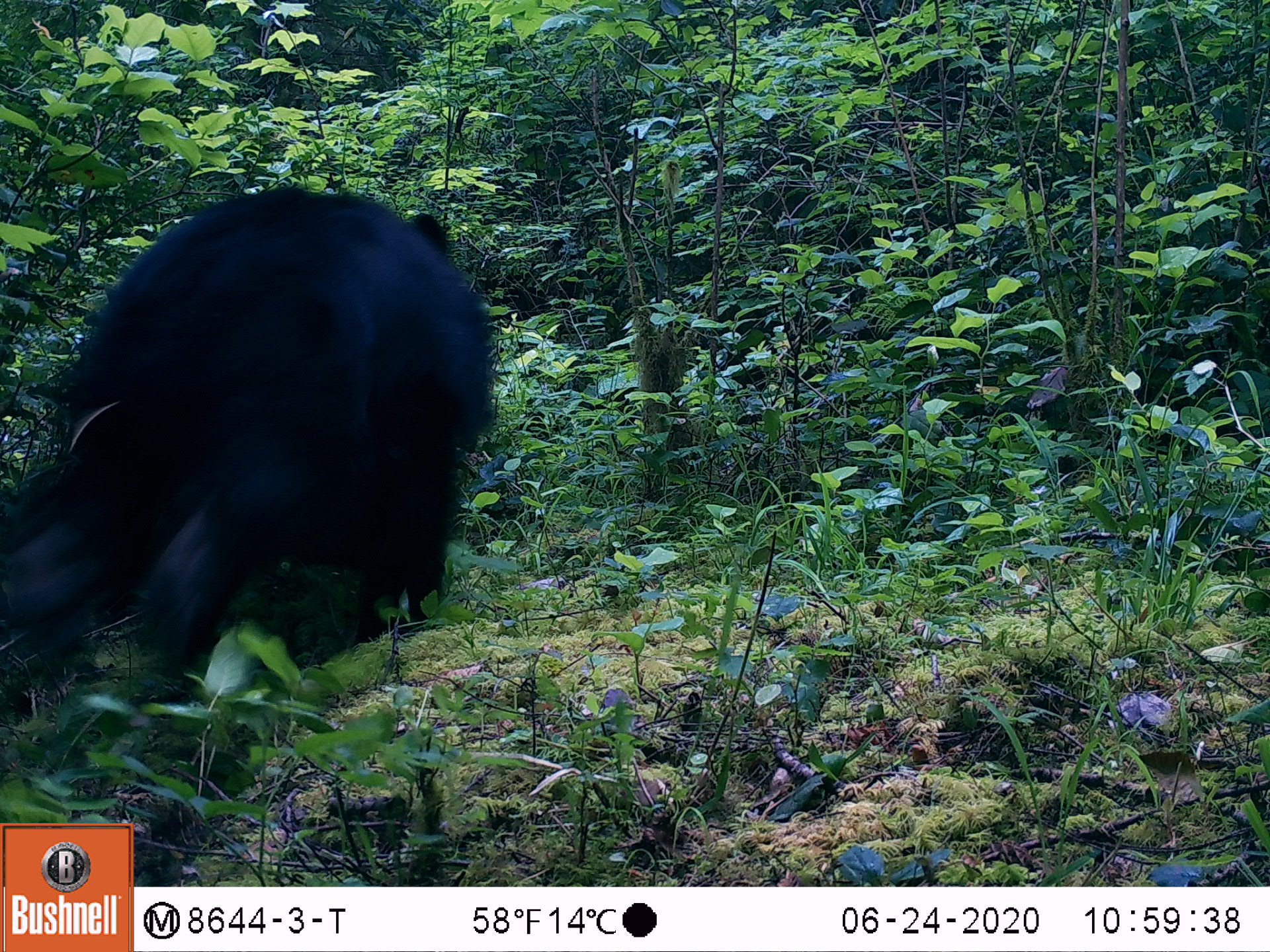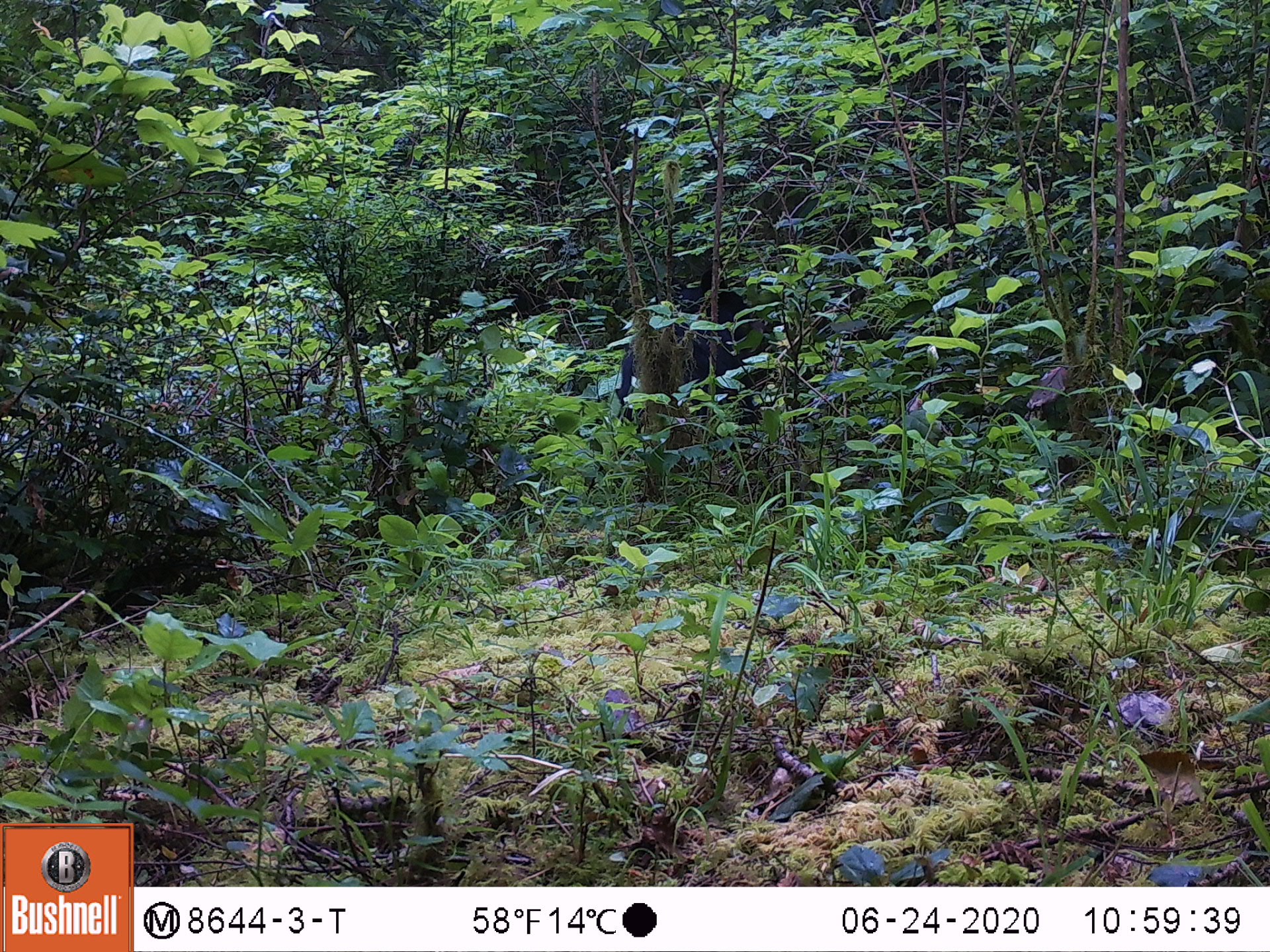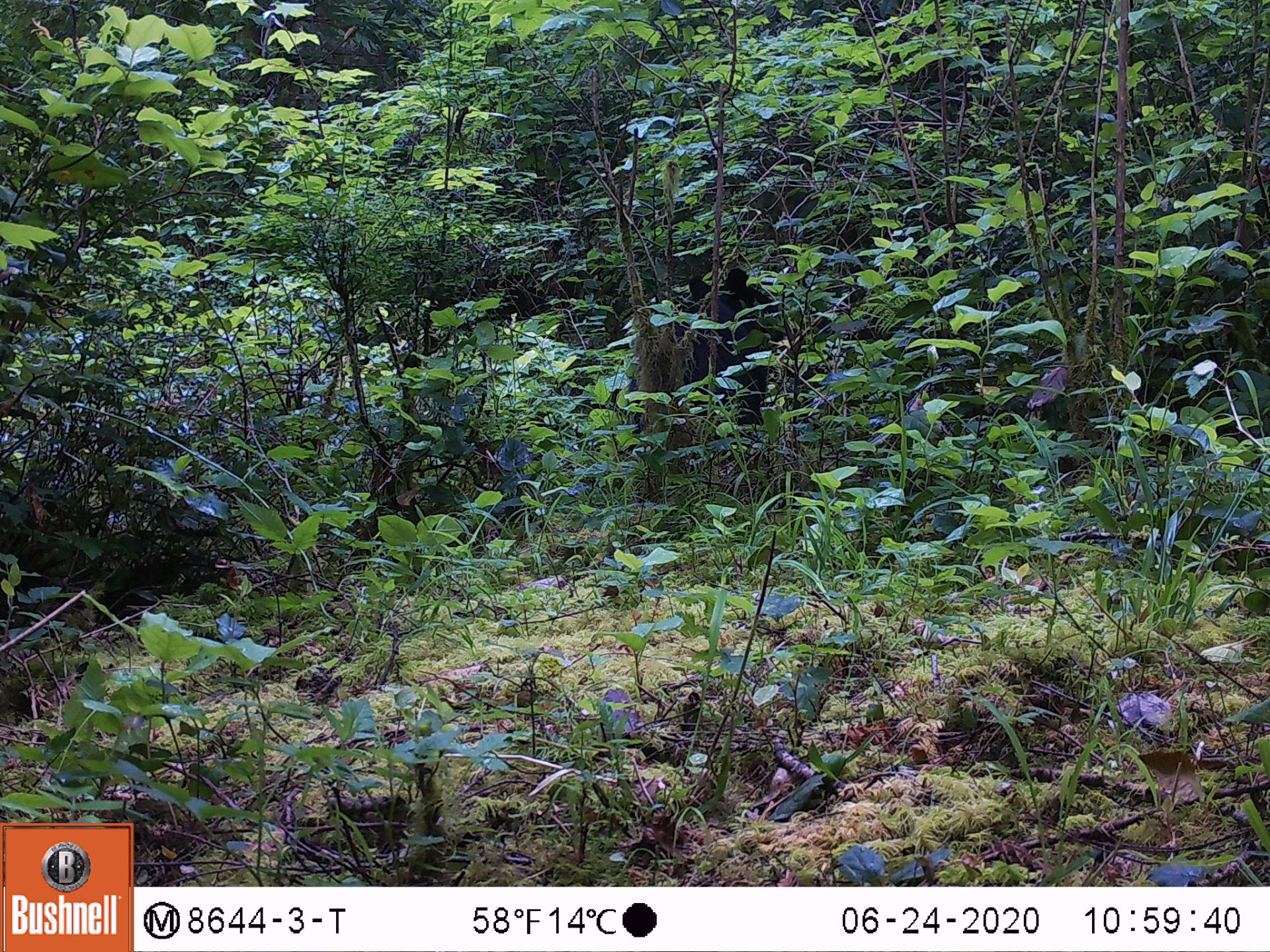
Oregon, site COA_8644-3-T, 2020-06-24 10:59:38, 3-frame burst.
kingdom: Animalia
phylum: Chordata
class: Mammalia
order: Carnivora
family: Ursidae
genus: Ursus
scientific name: Ursus americanus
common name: american black bear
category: black bear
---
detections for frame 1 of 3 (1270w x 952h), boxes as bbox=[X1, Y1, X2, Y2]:
black bear: bbox=[5, 182, 507, 733]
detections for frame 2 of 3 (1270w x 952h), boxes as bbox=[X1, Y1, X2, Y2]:
black bear: bbox=[639, 231, 791, 409]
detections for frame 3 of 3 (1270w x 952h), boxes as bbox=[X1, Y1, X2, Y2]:
black bear: bbox=[639, 248, 791, 486]